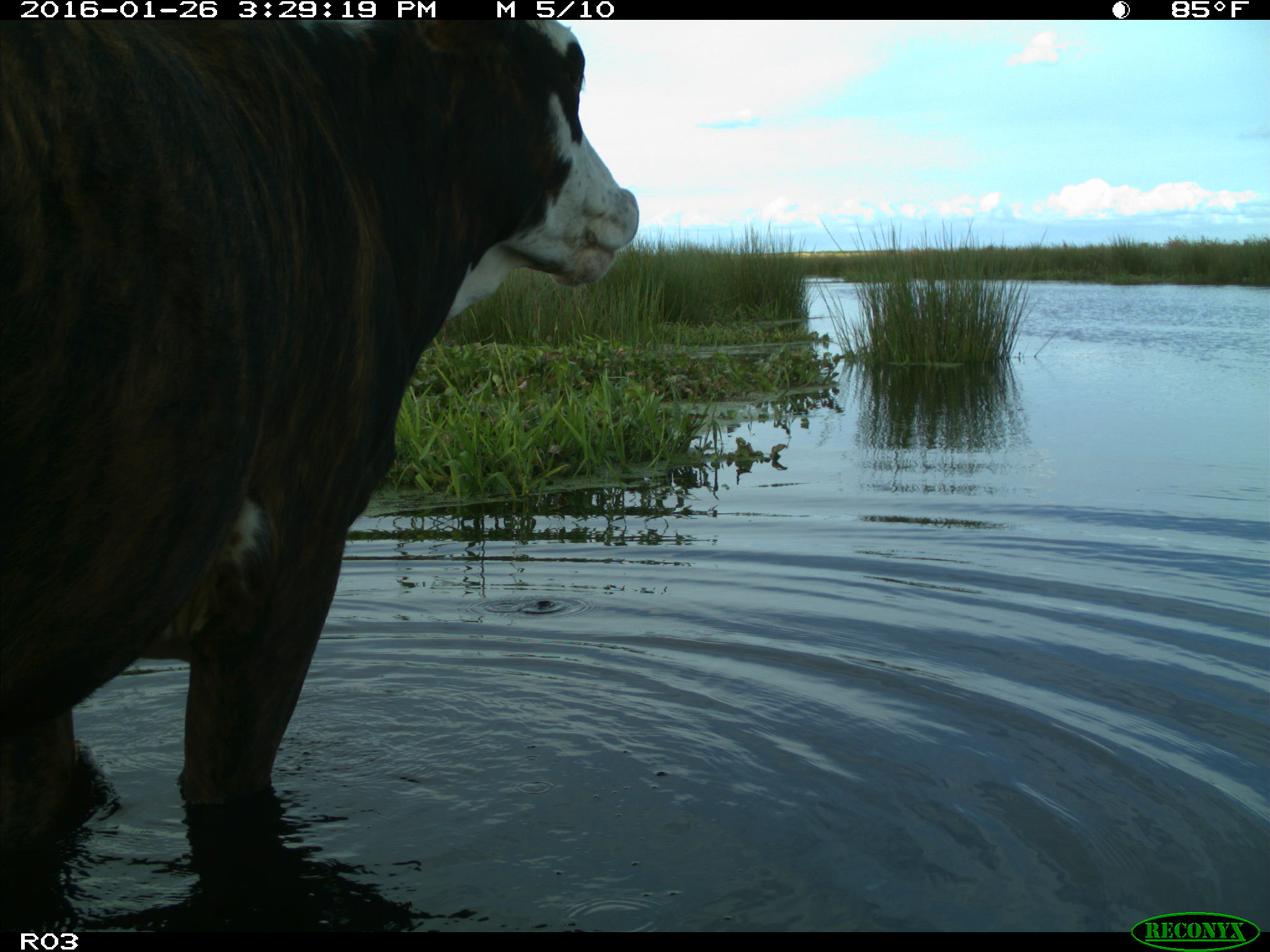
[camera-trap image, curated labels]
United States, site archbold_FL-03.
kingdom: Animalia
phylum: Chordata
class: Mammalia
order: Artiodactyla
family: Bovidae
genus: Bos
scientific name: Bos taurus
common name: domestic cow